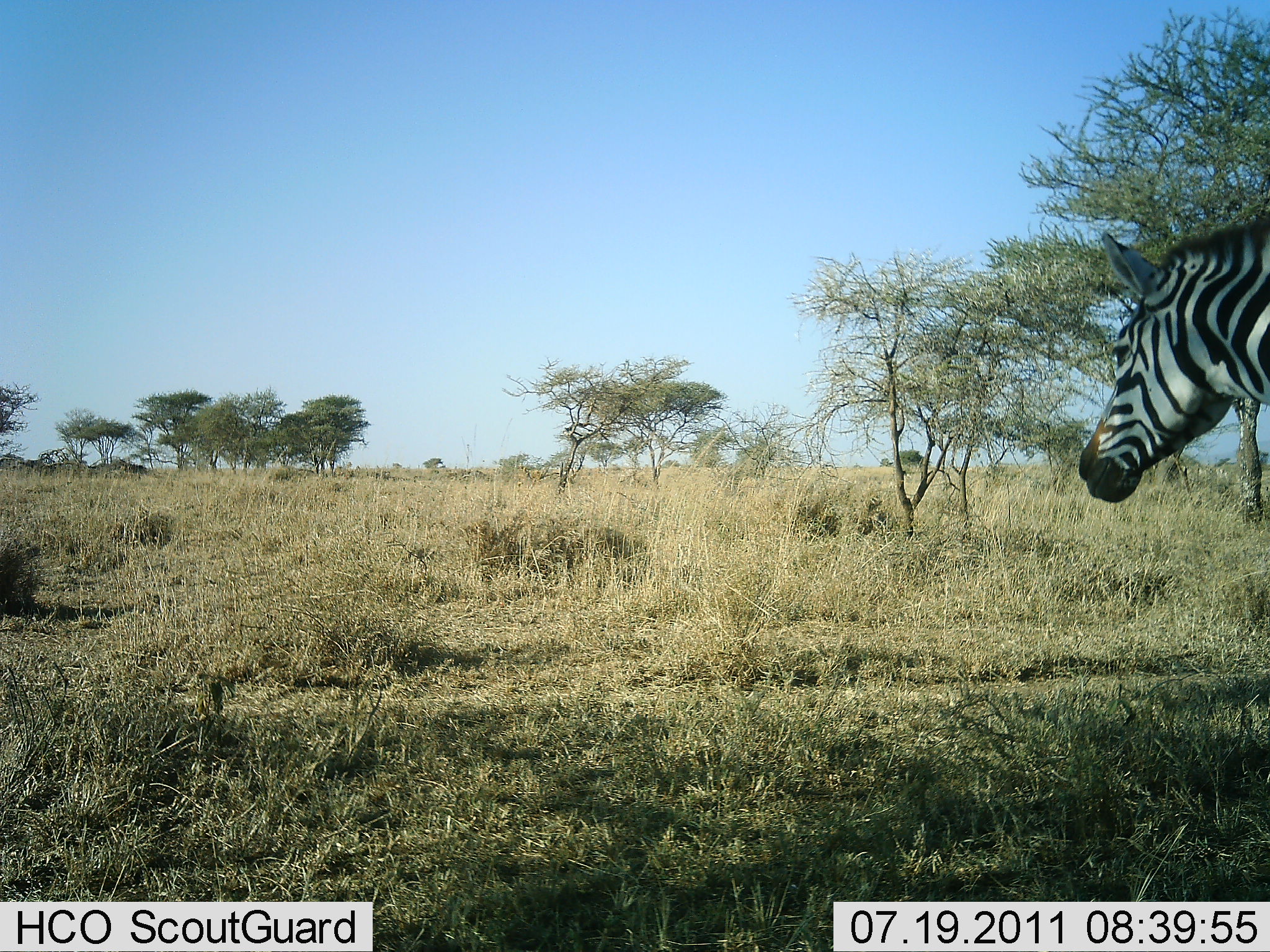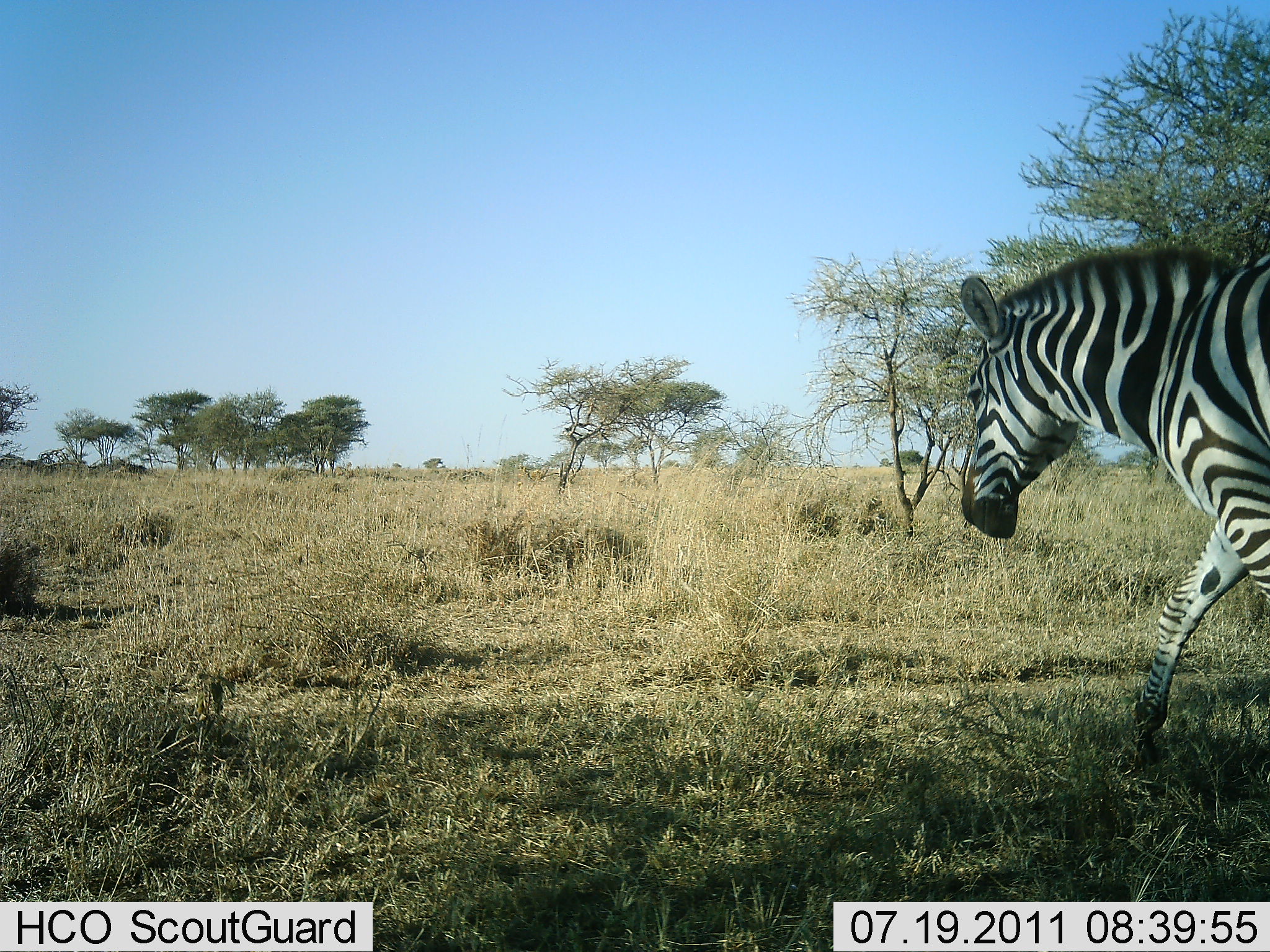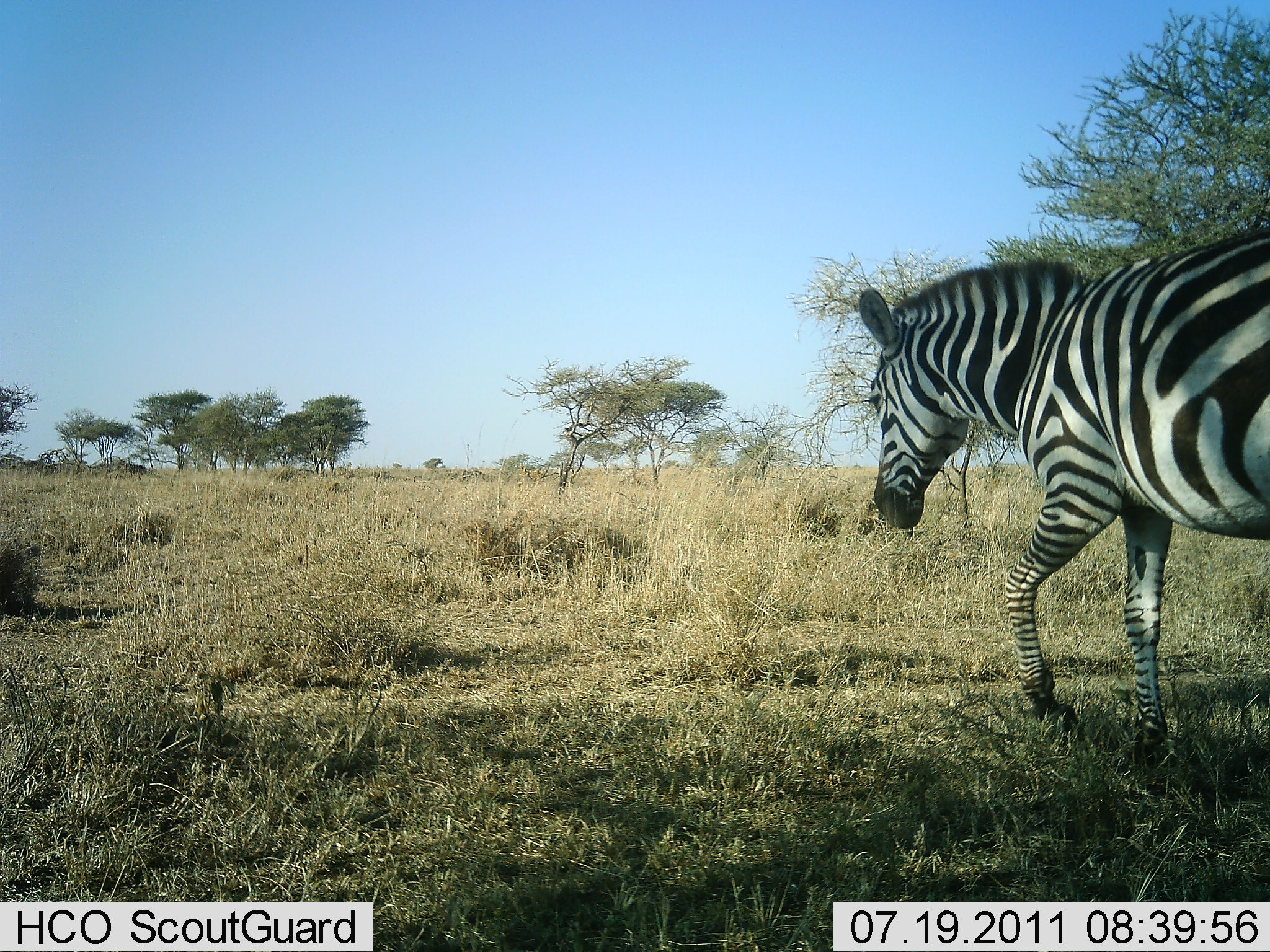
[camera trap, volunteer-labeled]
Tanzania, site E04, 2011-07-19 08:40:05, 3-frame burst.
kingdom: Animalia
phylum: Chordata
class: Mammalia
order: Perissodactyla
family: Equidae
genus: Equus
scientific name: Equus quagga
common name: plains zebra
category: zebra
Zebra (plains zebra) (Equus quagga), count 1. Behavior (volunteer vote fractions): standing 13%, resting 0%, moving 93%, interacting 0%. Young present (vote fraction): 0%. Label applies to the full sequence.